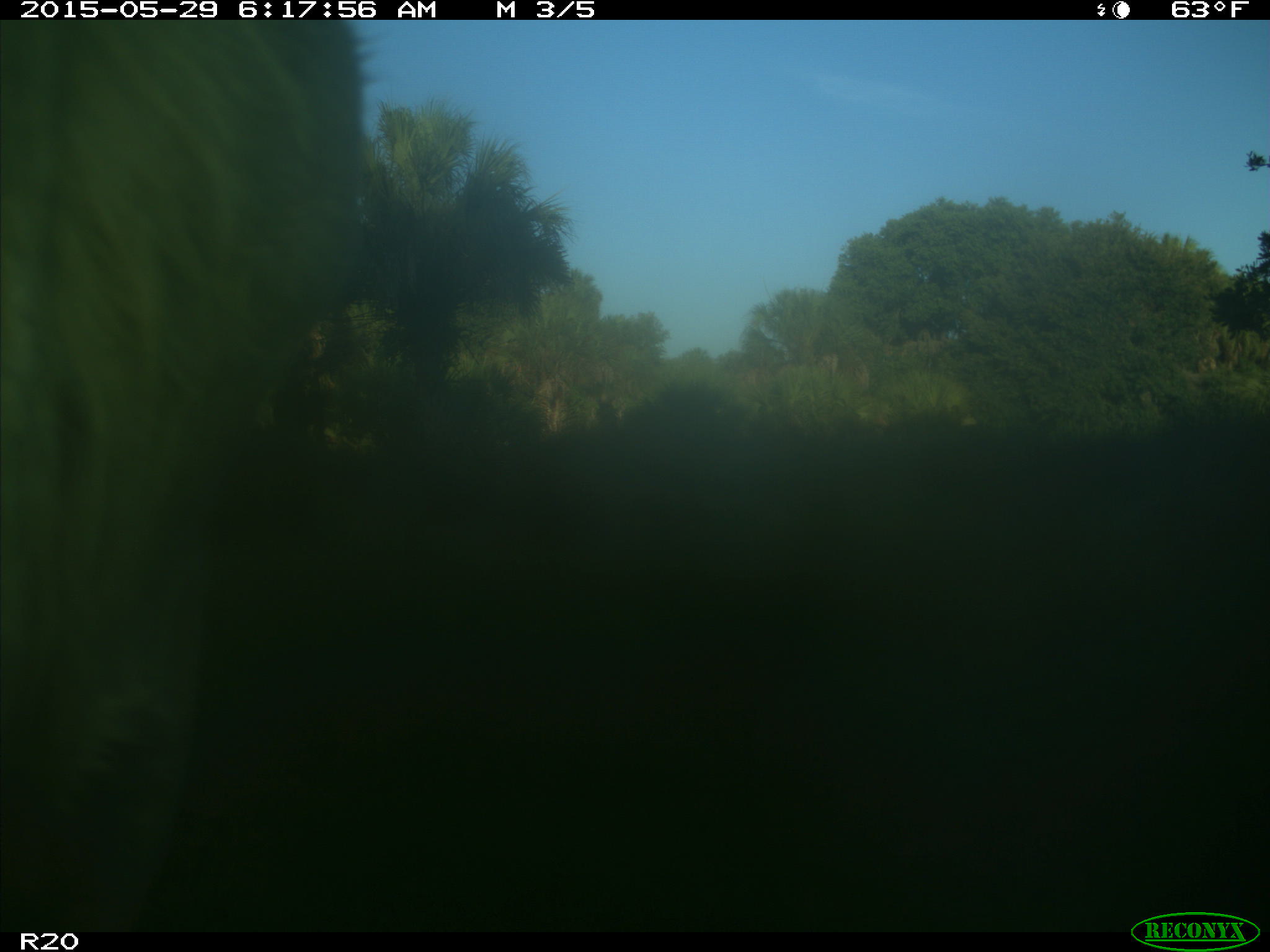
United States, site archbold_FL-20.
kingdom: Animalia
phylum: Chordata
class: Mammalia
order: Artiodactyla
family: Bovidae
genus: Bos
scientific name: Bos taurus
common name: domestic cow